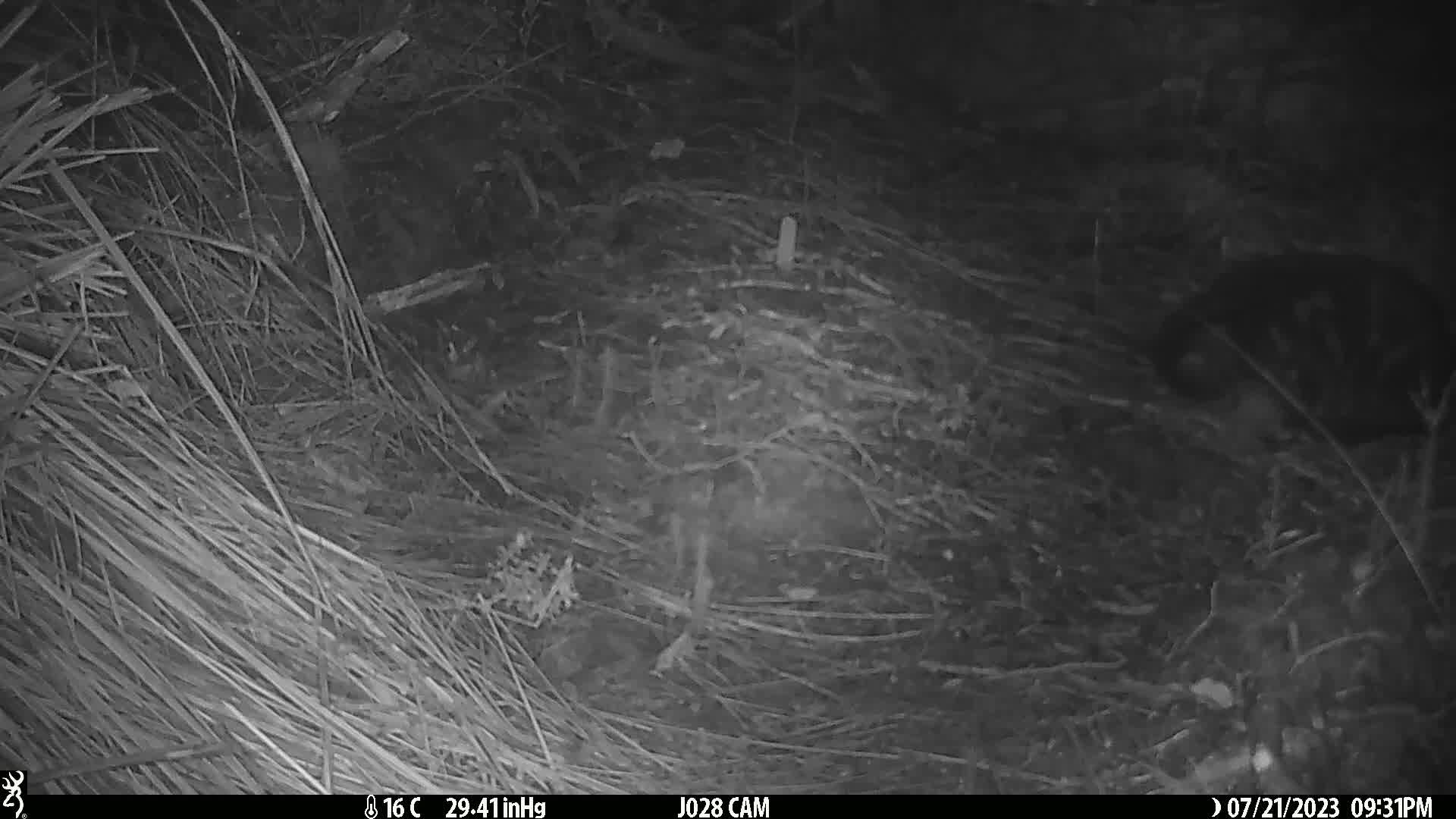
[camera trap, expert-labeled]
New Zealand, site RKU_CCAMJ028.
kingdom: Animalia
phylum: Chordata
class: Mammalia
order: Carnivora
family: Felidae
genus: Felis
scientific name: Felis catus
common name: domestic cat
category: cat